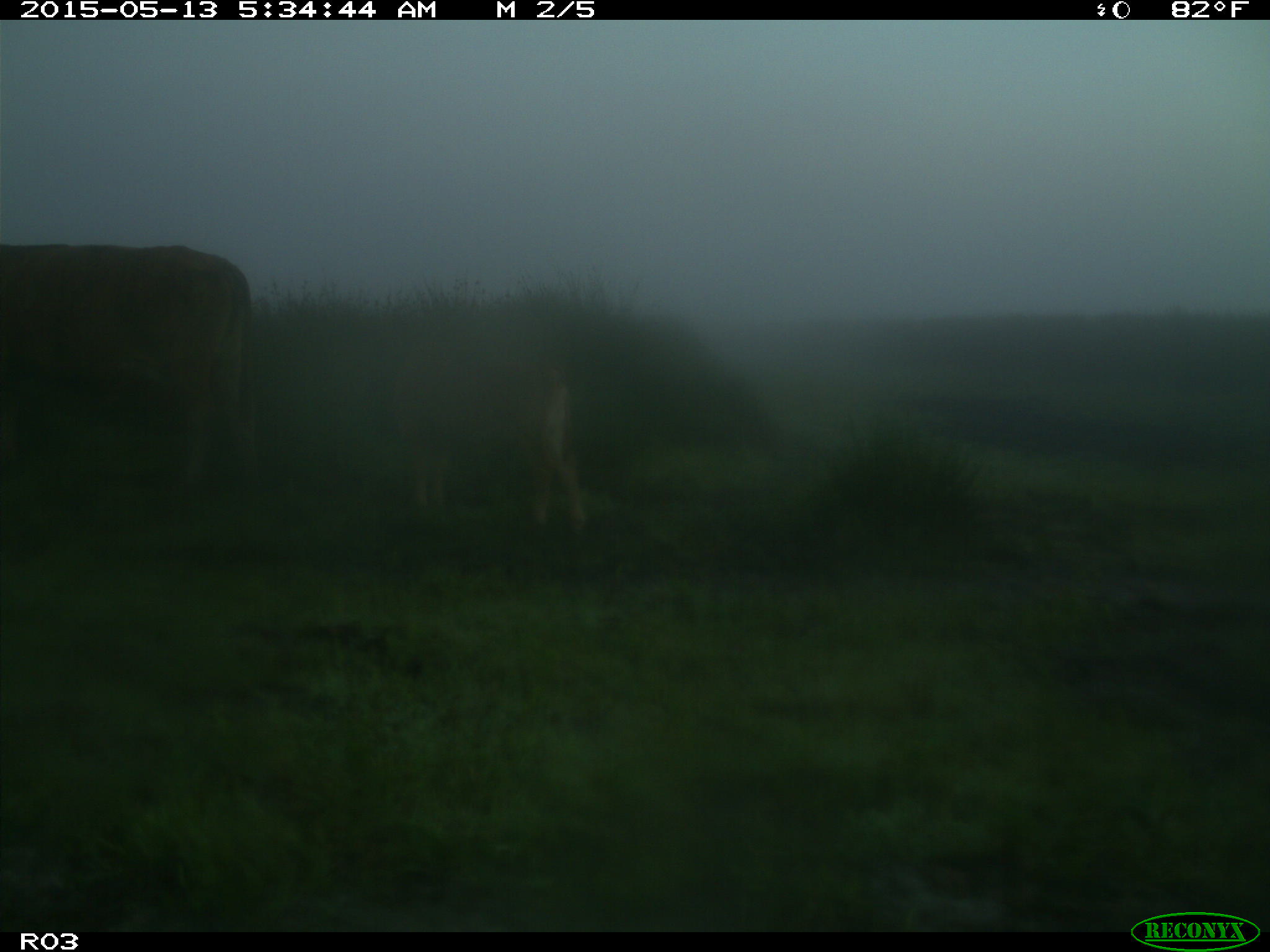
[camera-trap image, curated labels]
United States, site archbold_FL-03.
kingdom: Animalia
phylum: Chordata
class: Mammalia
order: Artiodactyla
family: Bovidae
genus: Bos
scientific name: Bos taurus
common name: domestic cow